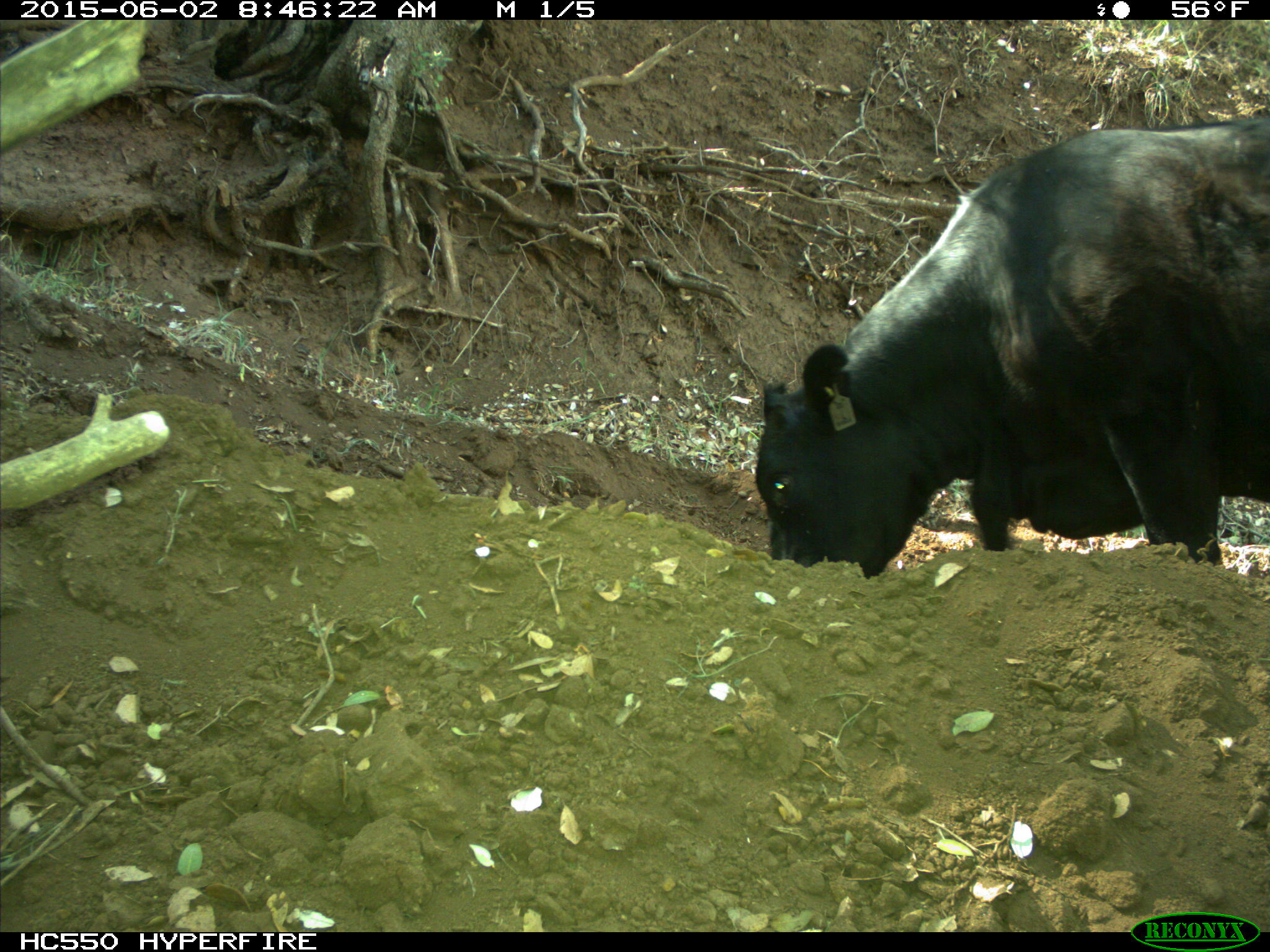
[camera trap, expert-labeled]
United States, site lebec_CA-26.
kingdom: Animalia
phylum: Chordata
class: Mammalia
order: Artiodactyla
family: Bovidae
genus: Bos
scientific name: Bos taurus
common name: domestic cow